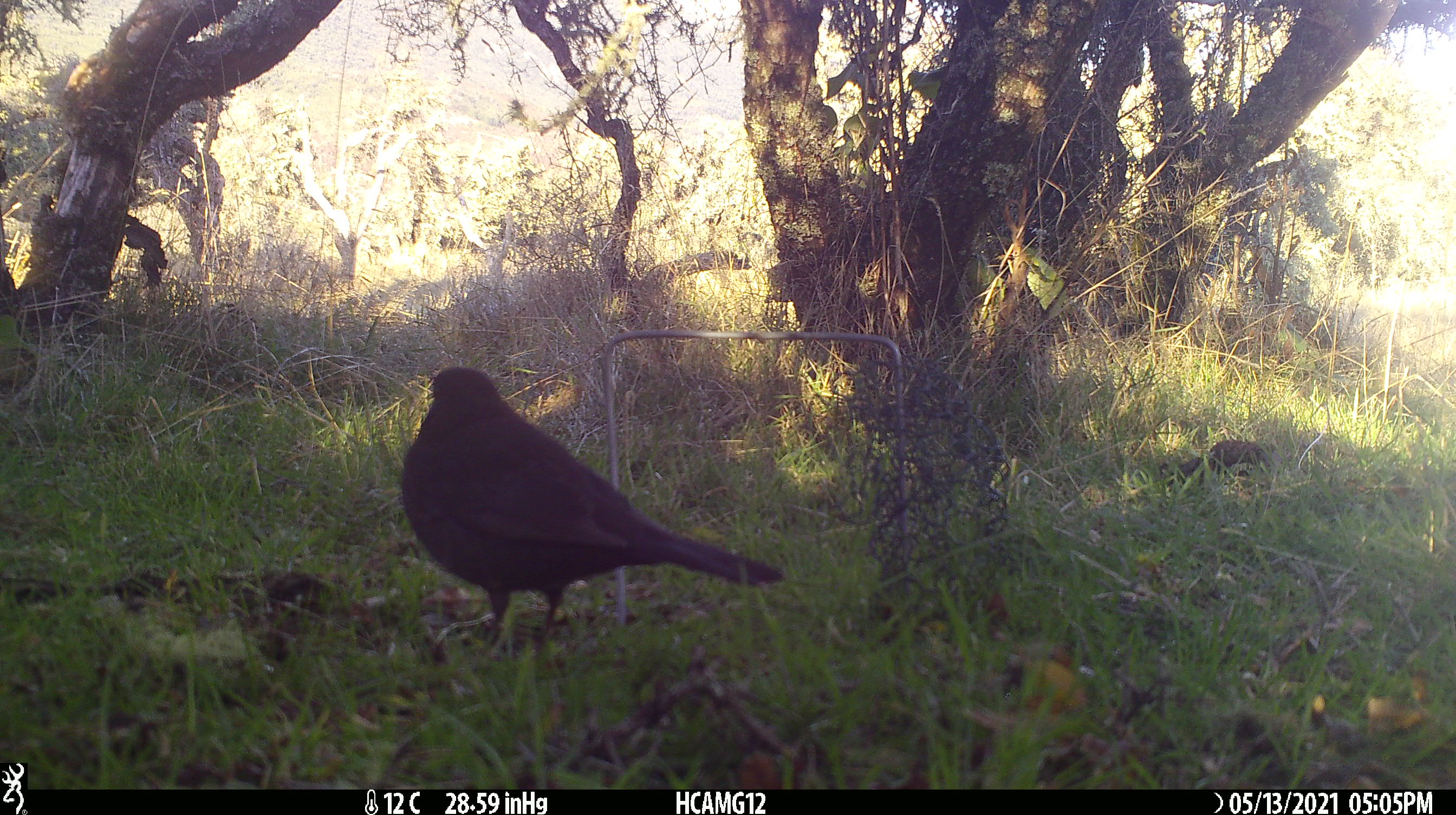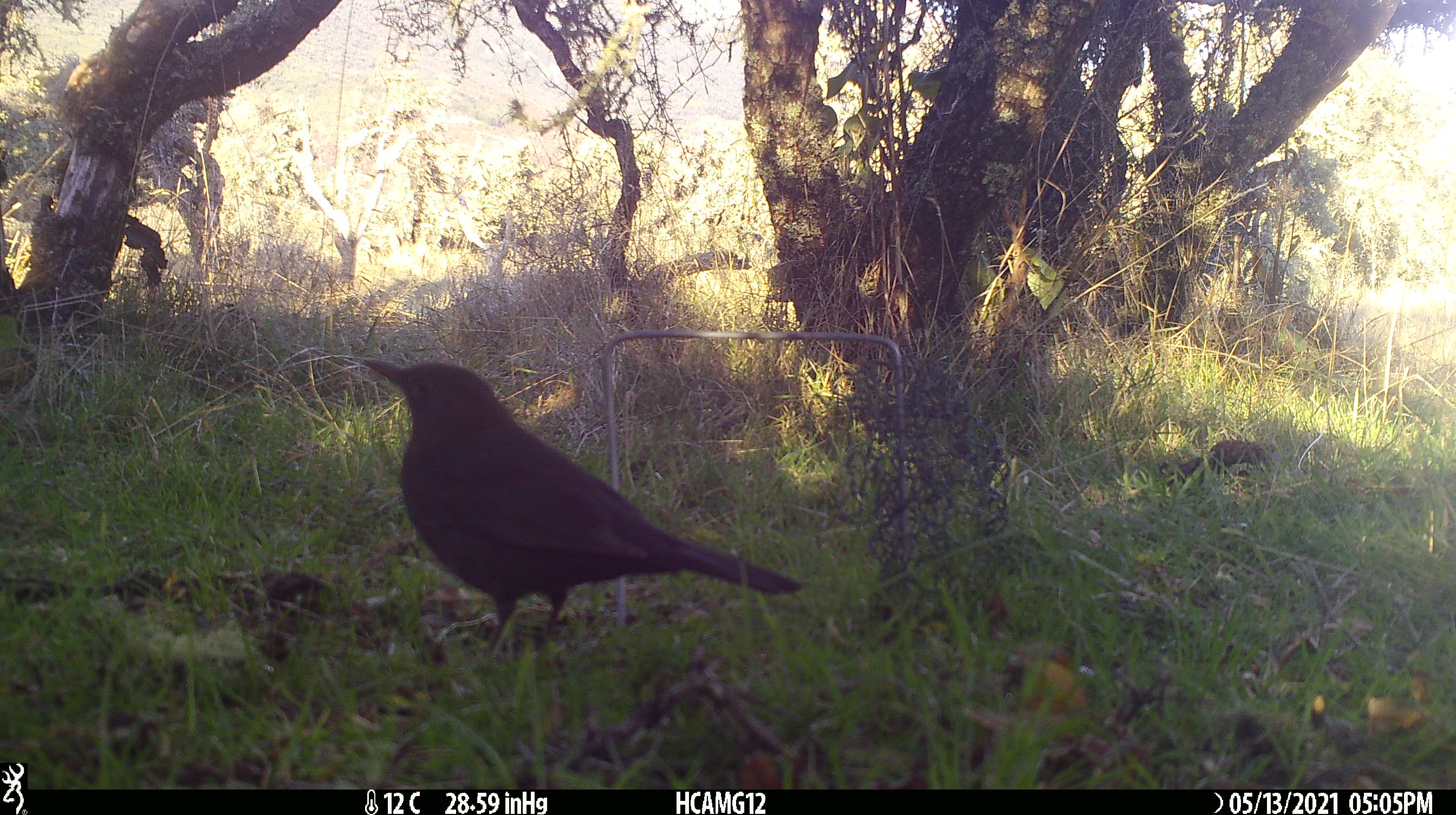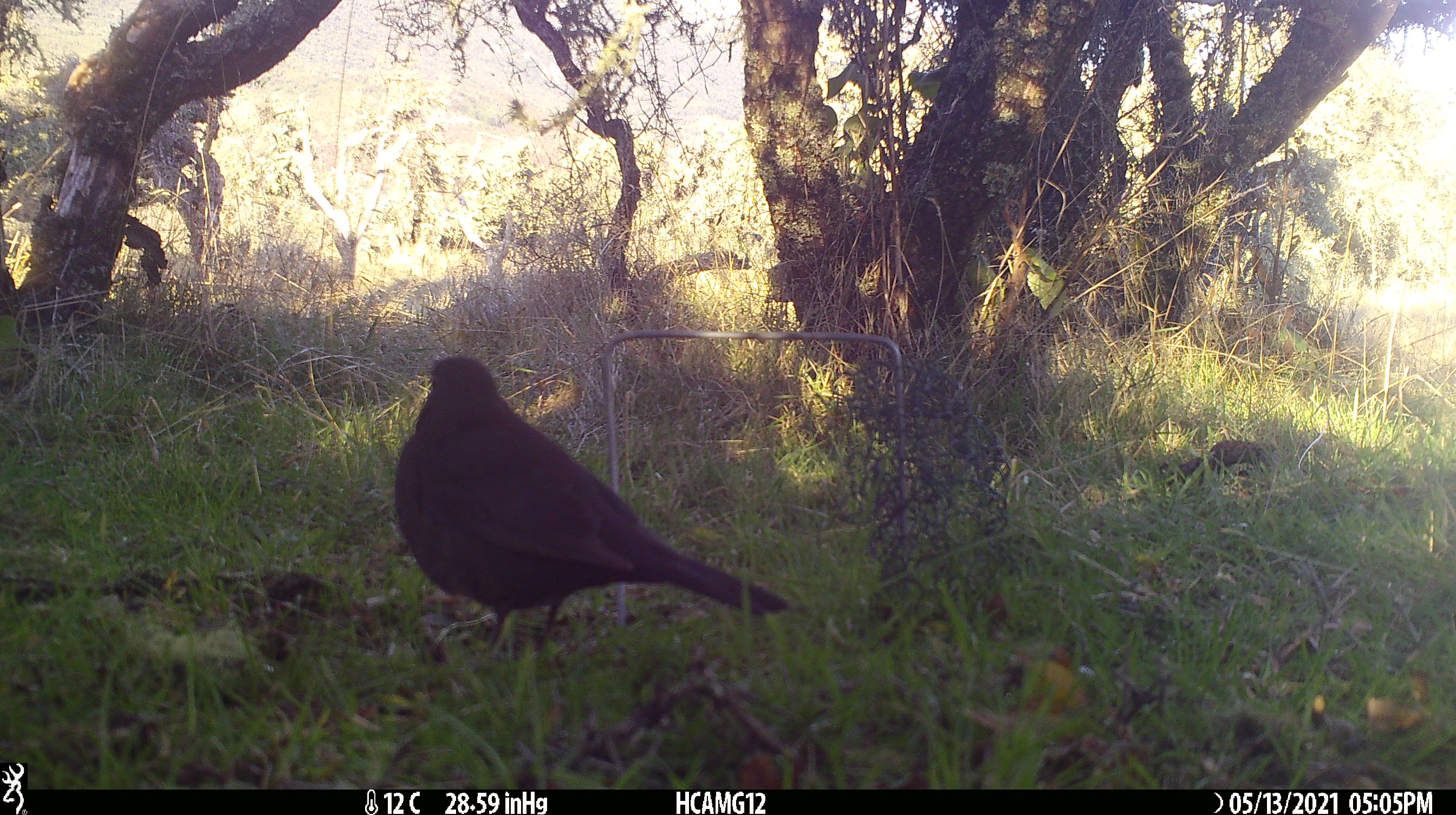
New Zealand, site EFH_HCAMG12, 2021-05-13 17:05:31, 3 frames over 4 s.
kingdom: Animalia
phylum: Chordata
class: Aves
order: Passeriformes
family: Turdidae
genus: Turdus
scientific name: Turdus merula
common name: eurasian blackbird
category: blackbird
Blackbird (eurasian blackbird) (Turdus merula).